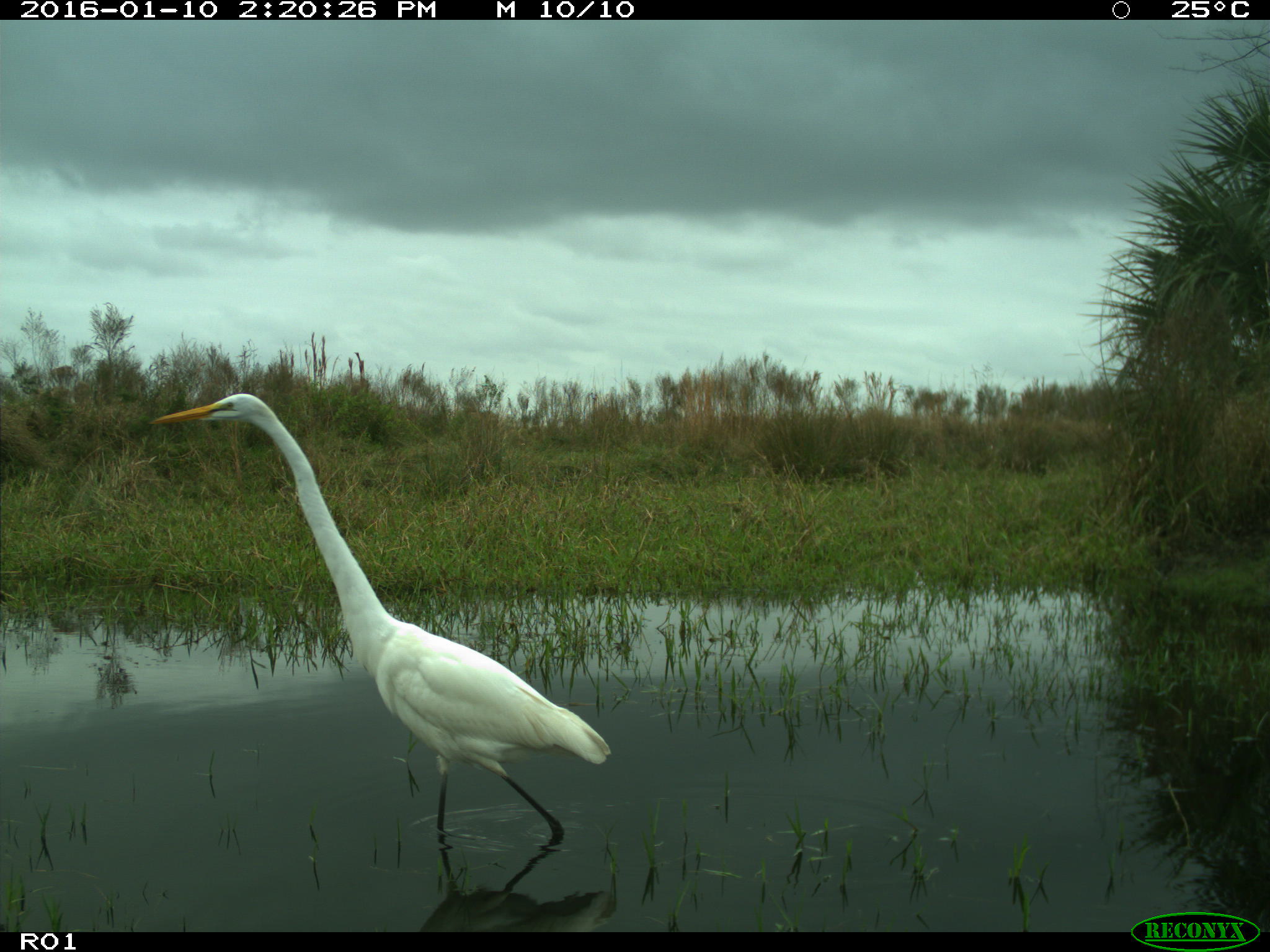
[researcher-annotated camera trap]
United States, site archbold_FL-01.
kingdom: Animalia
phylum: Chordata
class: Aves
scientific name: Aves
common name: birds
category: unidentified bird